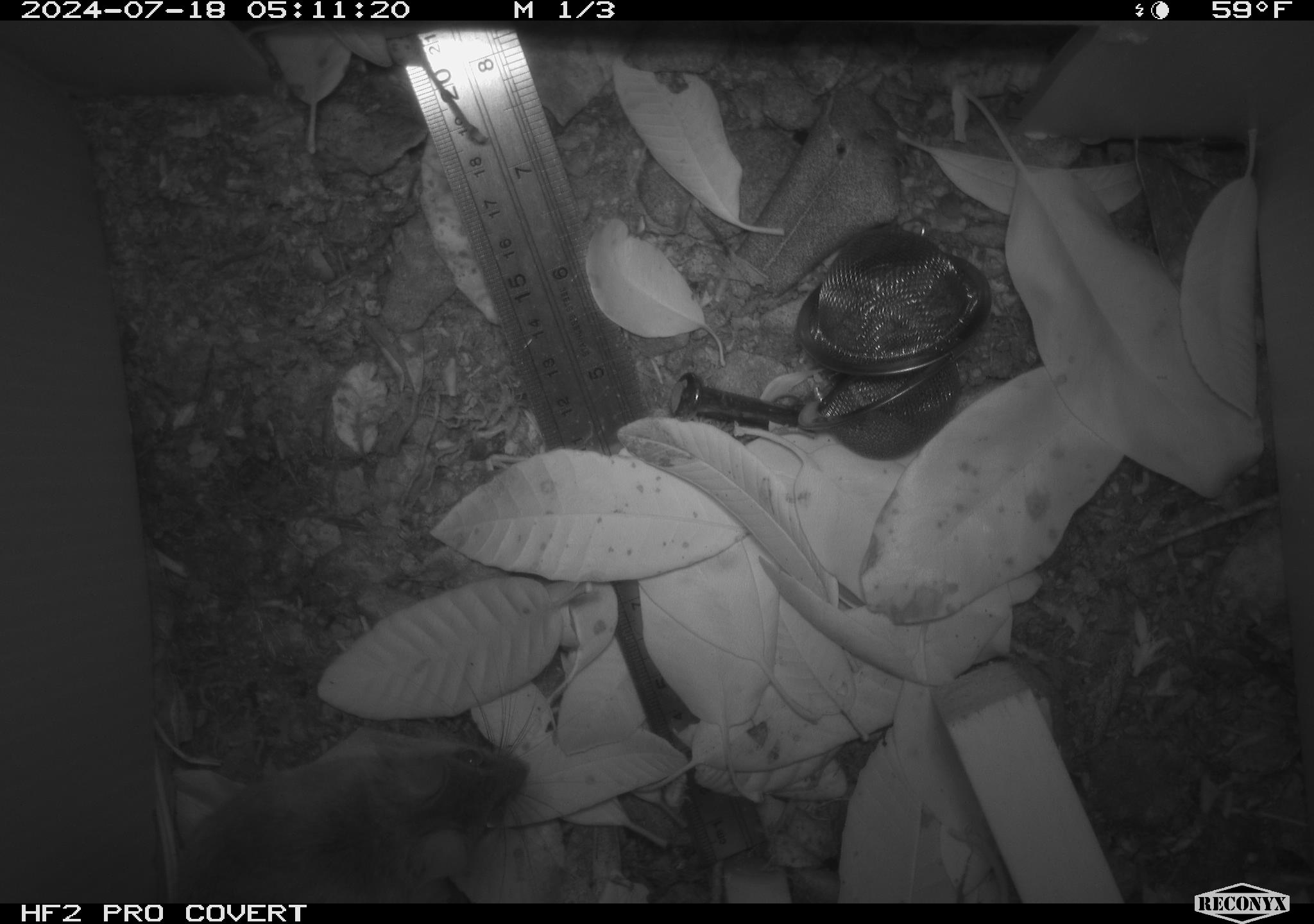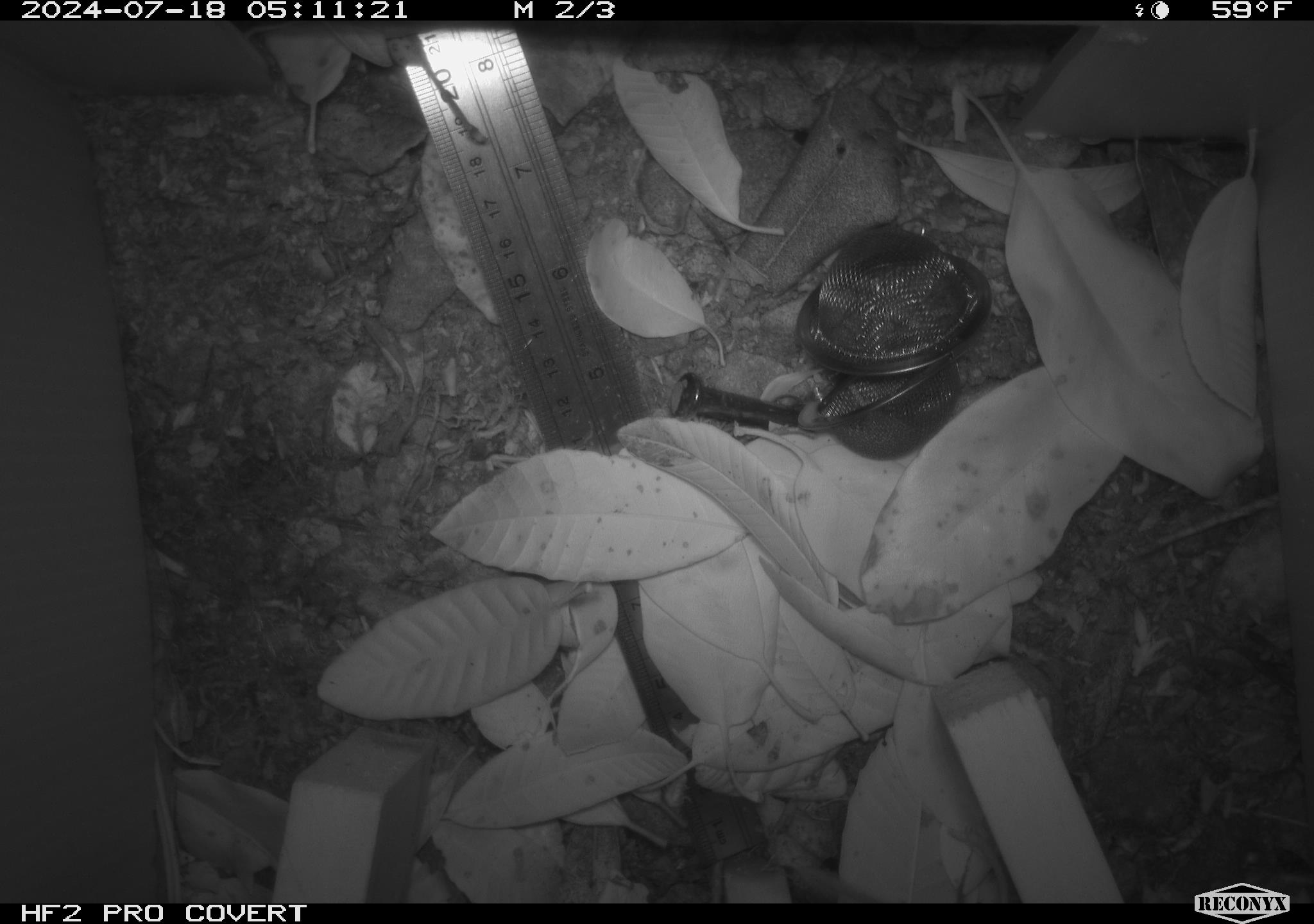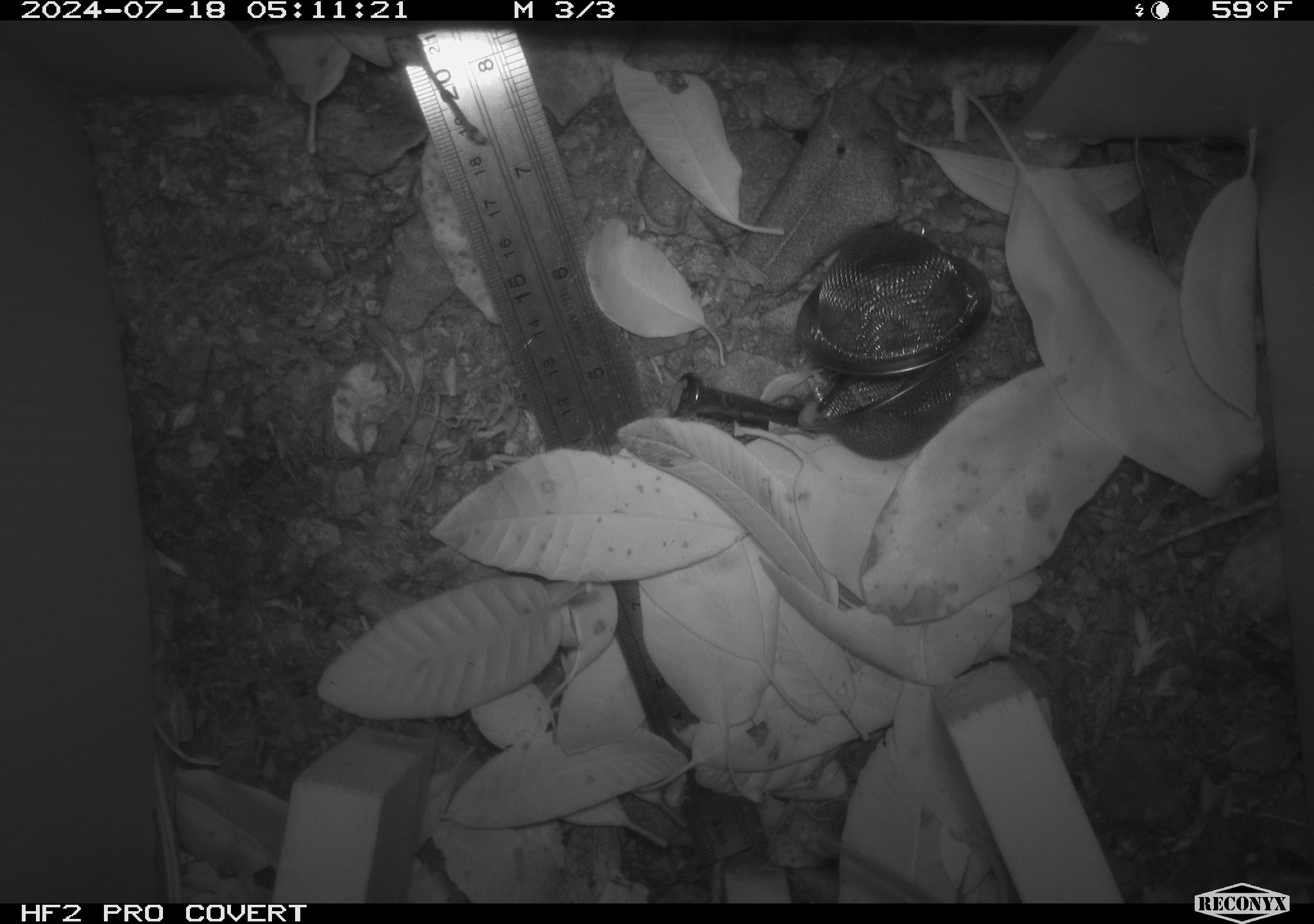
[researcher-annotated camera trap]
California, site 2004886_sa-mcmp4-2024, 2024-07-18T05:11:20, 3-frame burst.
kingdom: Animalia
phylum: Chordata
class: Mammalia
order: Rodentia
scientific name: Rodentia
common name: mouse species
Mouse species (Rodentia).